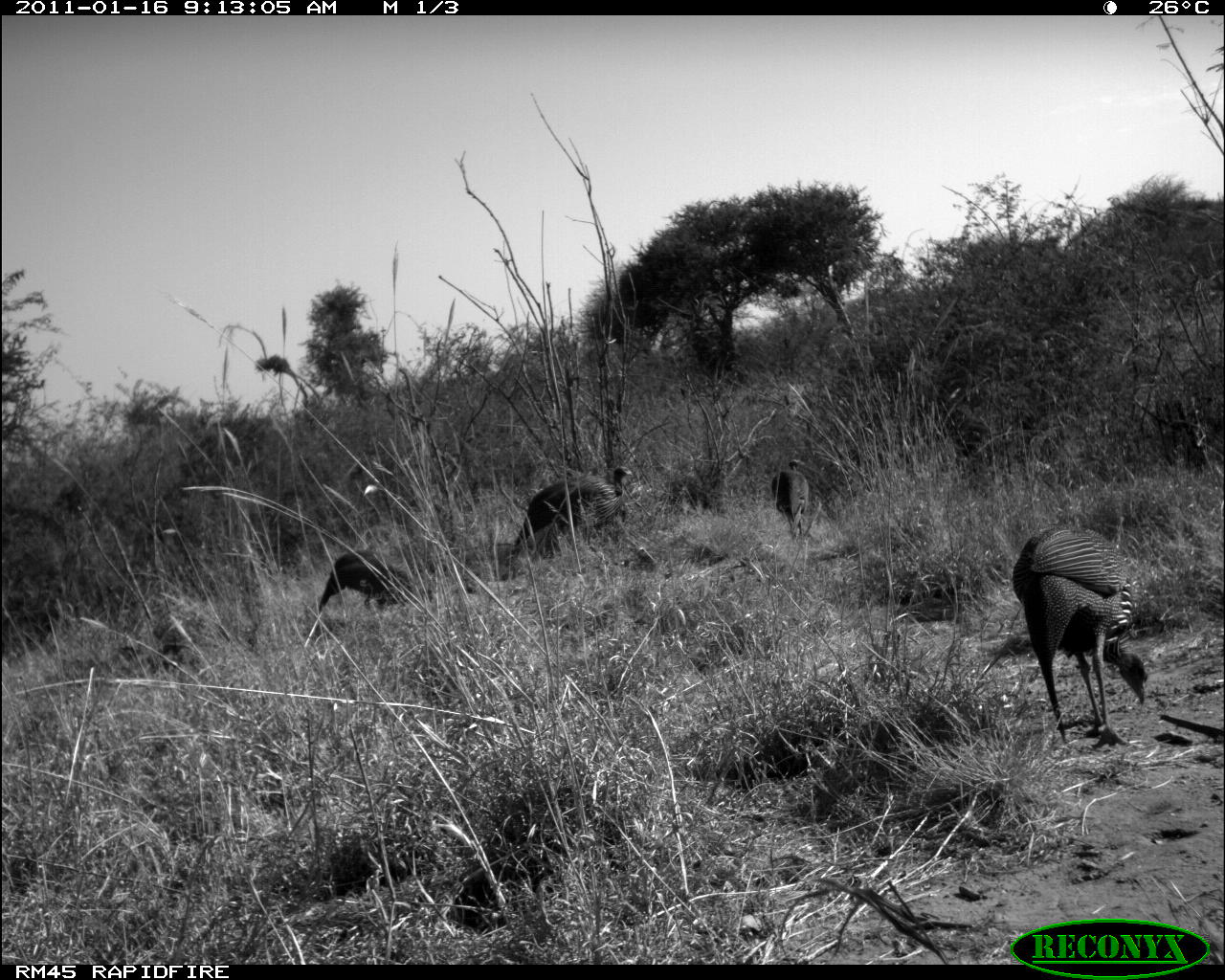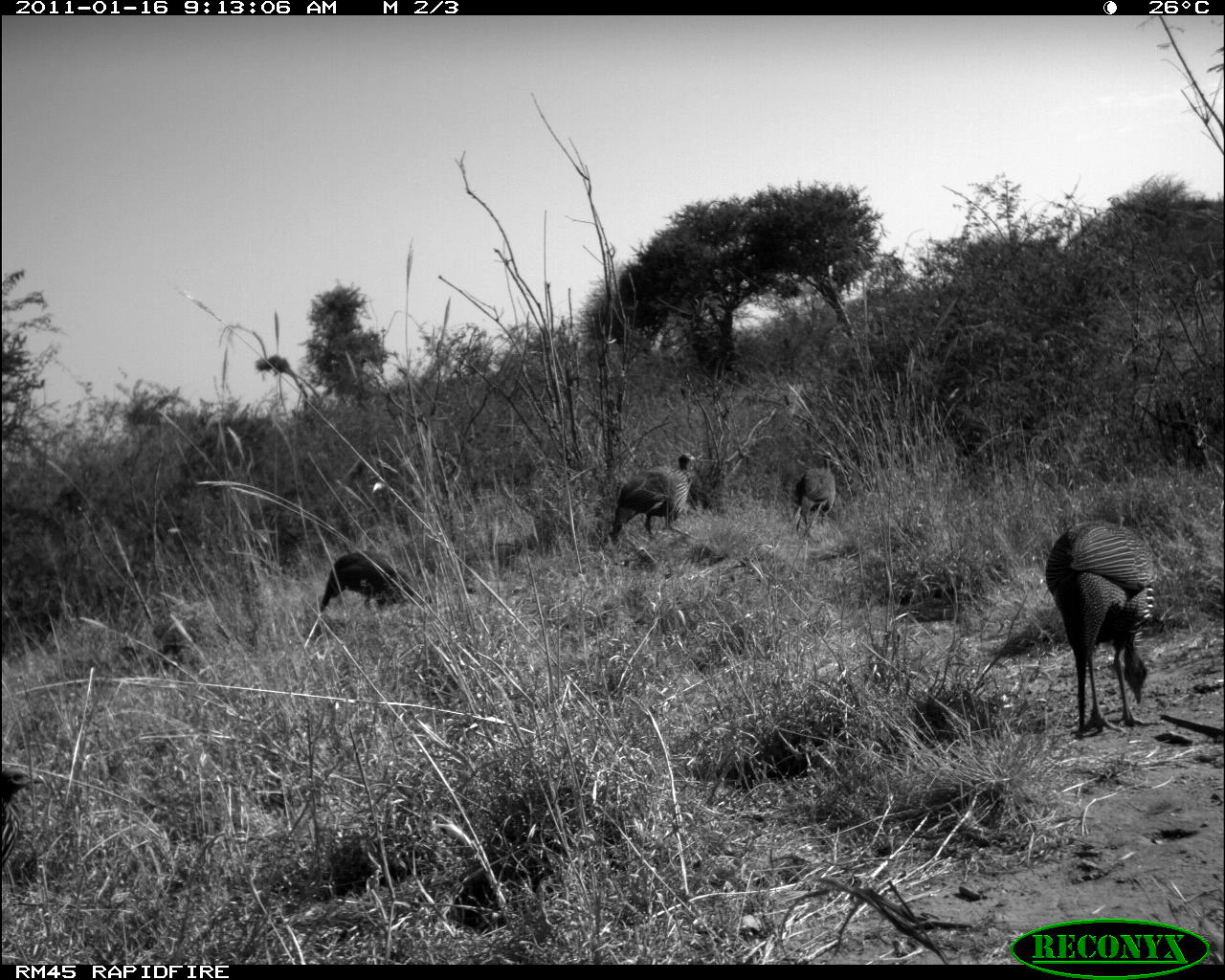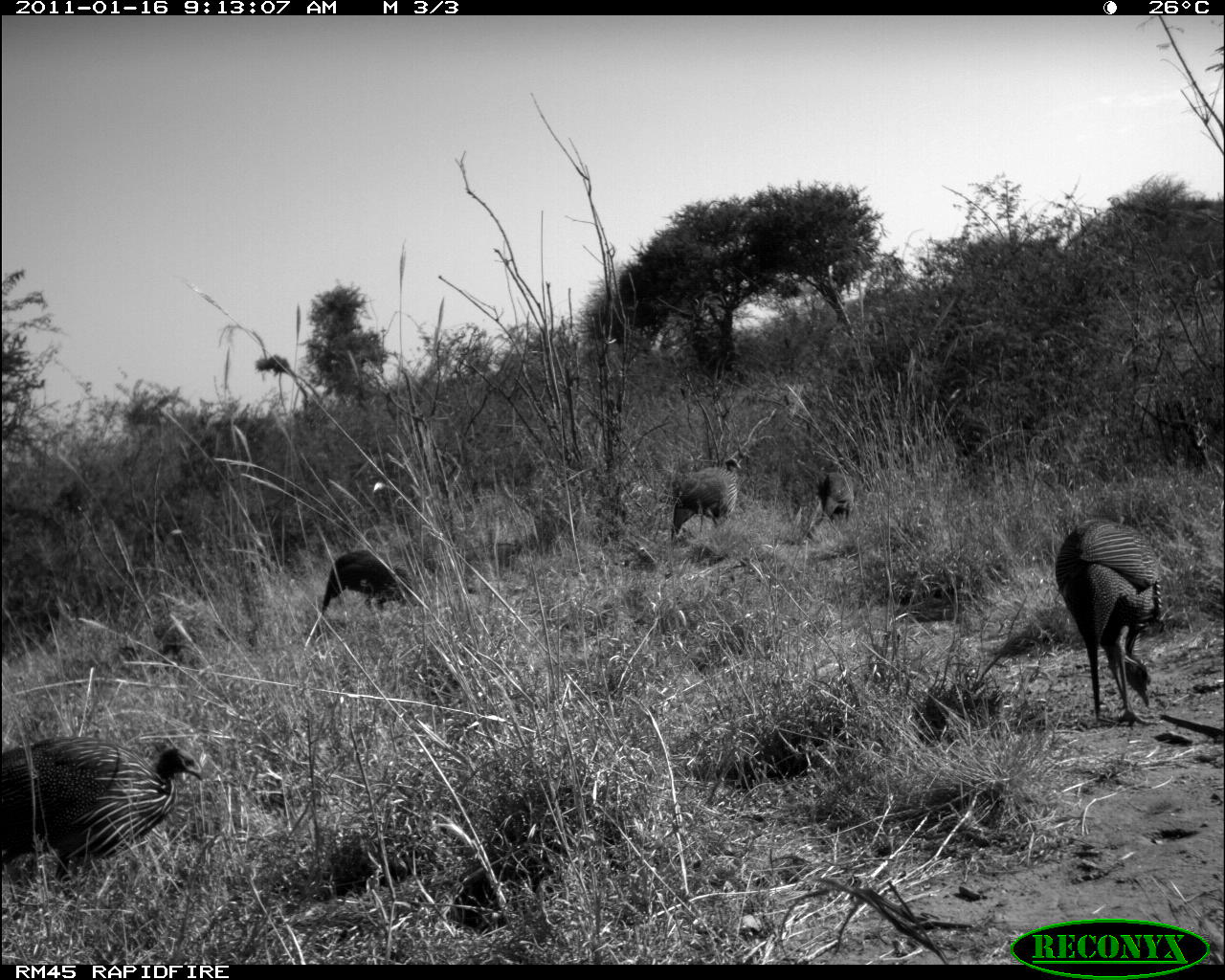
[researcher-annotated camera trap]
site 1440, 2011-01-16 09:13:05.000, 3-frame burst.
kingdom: Animalia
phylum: Chordata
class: Aves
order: Galliformes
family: Numididae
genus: Acryllium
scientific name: Acryllium vulturinum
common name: vulturine guineafowl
Acryllium vulturinum (vulturine guineafowl), count 5.